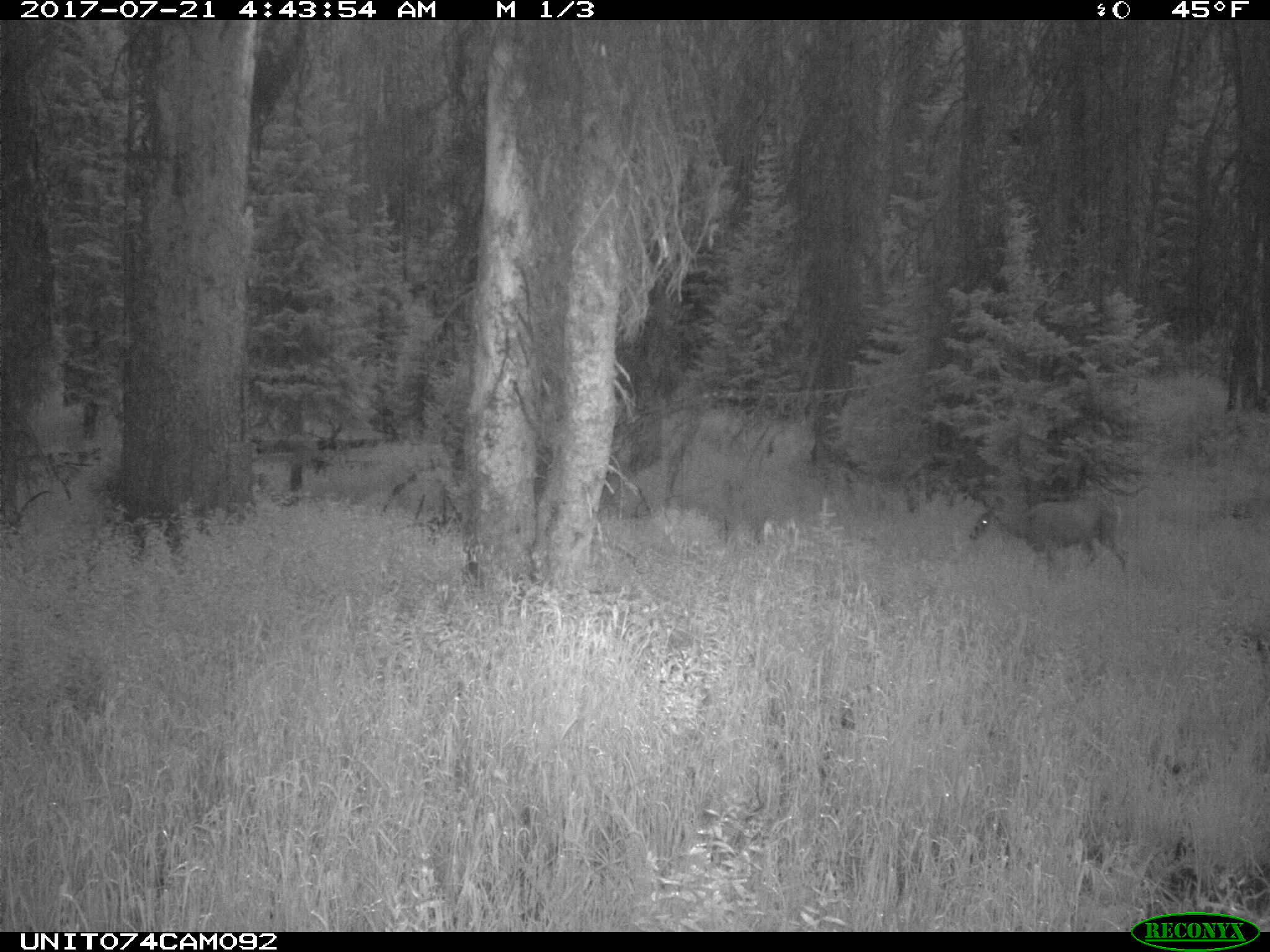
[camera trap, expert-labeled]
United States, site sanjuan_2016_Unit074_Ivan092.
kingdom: Animalia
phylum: Chordata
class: Mammalia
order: Artiodactyla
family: Cervidae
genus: Odocoileus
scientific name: Odocoileus hemionus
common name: mule deer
Odocoileus hemionus (mule deer).